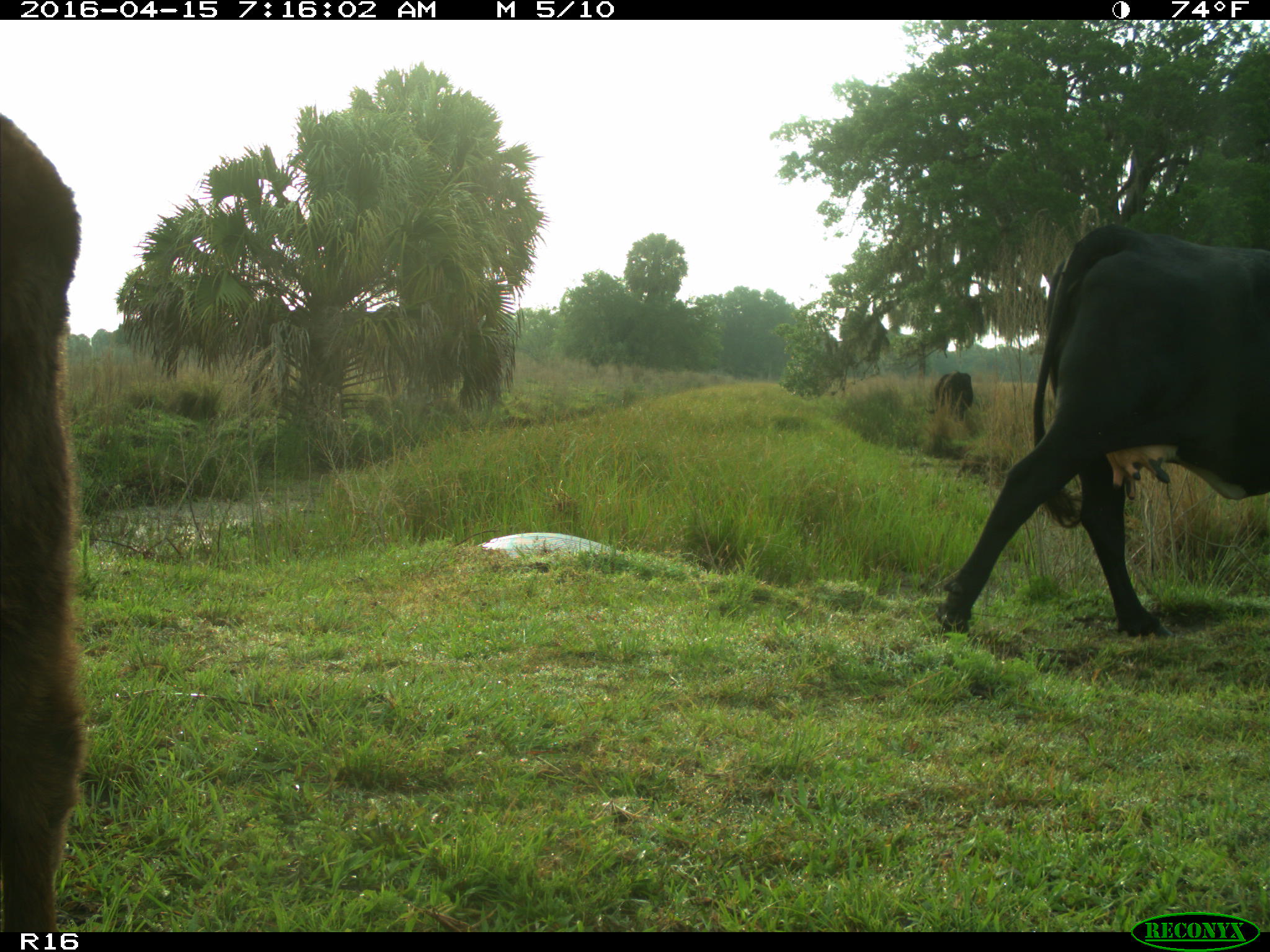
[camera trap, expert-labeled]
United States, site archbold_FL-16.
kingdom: Animalia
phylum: Chordata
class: Mammalia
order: Artiodactyla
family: Bovidae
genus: Bos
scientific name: Bos taurus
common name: domestic cow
Bos taurus (domestic cow).